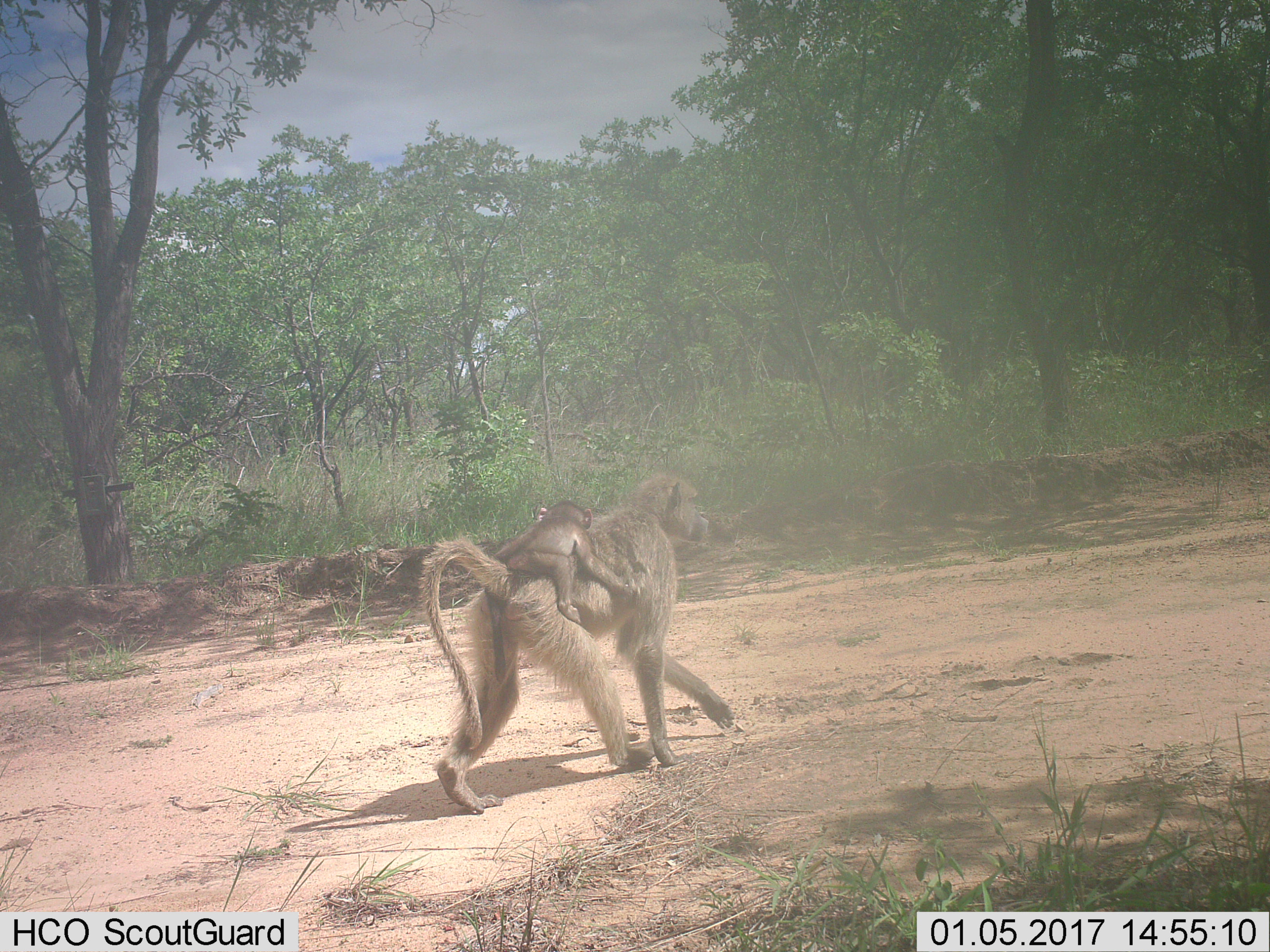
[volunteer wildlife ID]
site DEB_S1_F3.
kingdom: Animalia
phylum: Chordata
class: Mammalia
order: Primates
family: Cercopithecidae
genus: Papio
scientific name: Papio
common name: baboon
Baboon (Papio), count 2. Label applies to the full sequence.